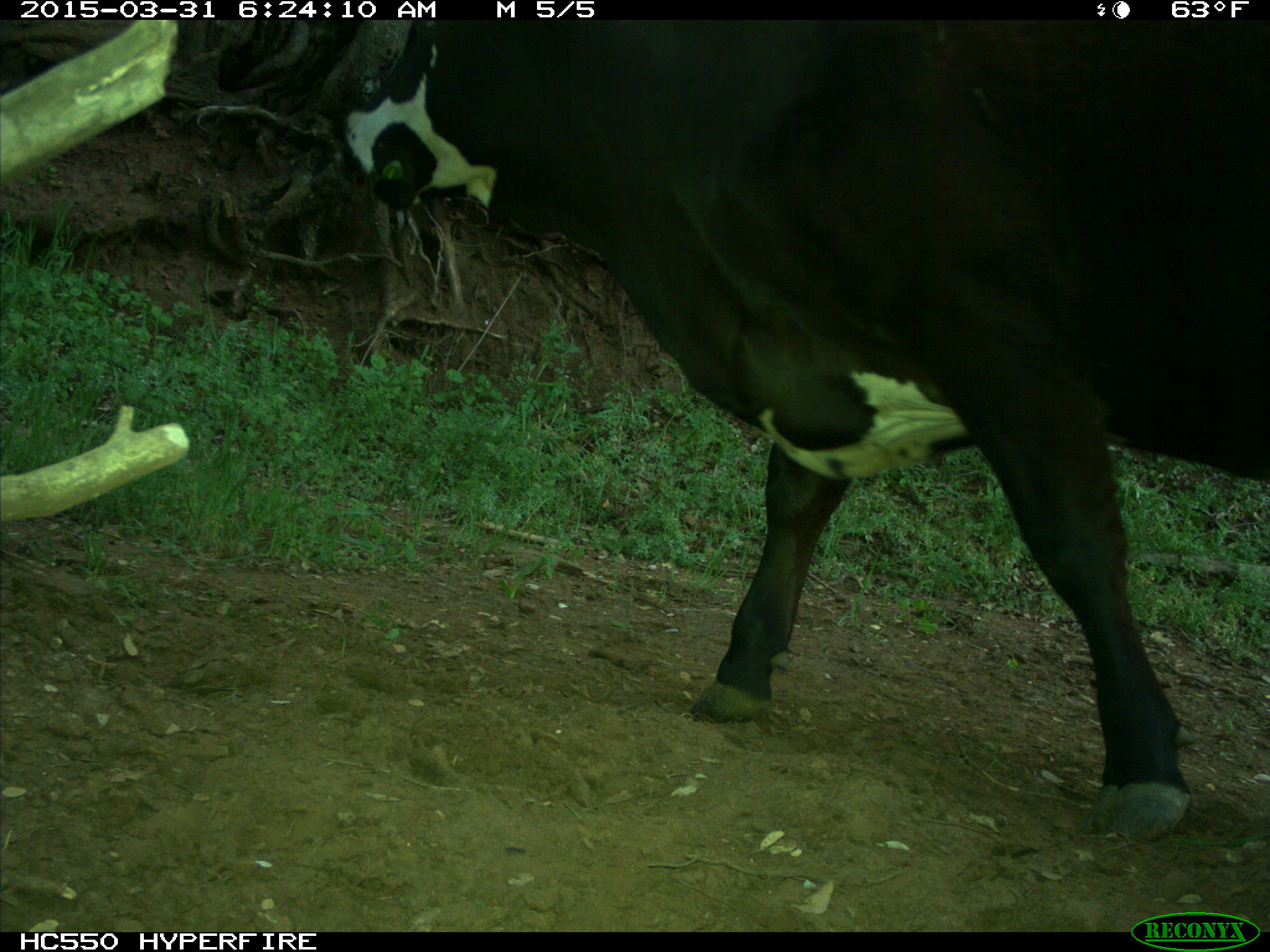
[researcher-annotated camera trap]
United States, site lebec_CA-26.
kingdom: Animalia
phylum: Chordata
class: Mammalia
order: Artiodactyla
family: Bovidae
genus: Bos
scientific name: Bos taurus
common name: domestic cow